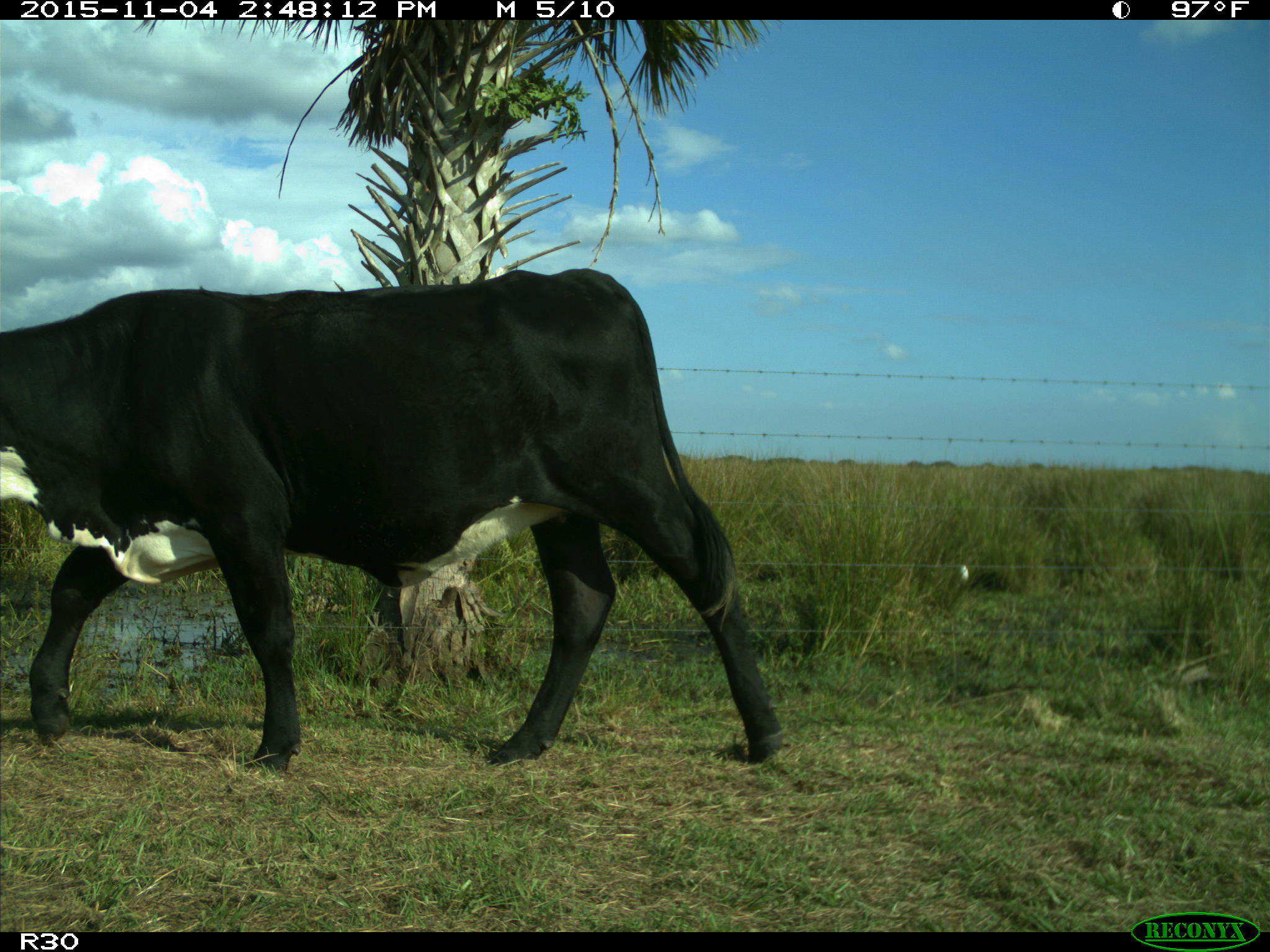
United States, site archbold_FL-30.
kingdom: Animalia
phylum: Chordata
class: Mammalia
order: Artiodactyla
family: Bovidae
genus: Bos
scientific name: Bos taurus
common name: domestic cow